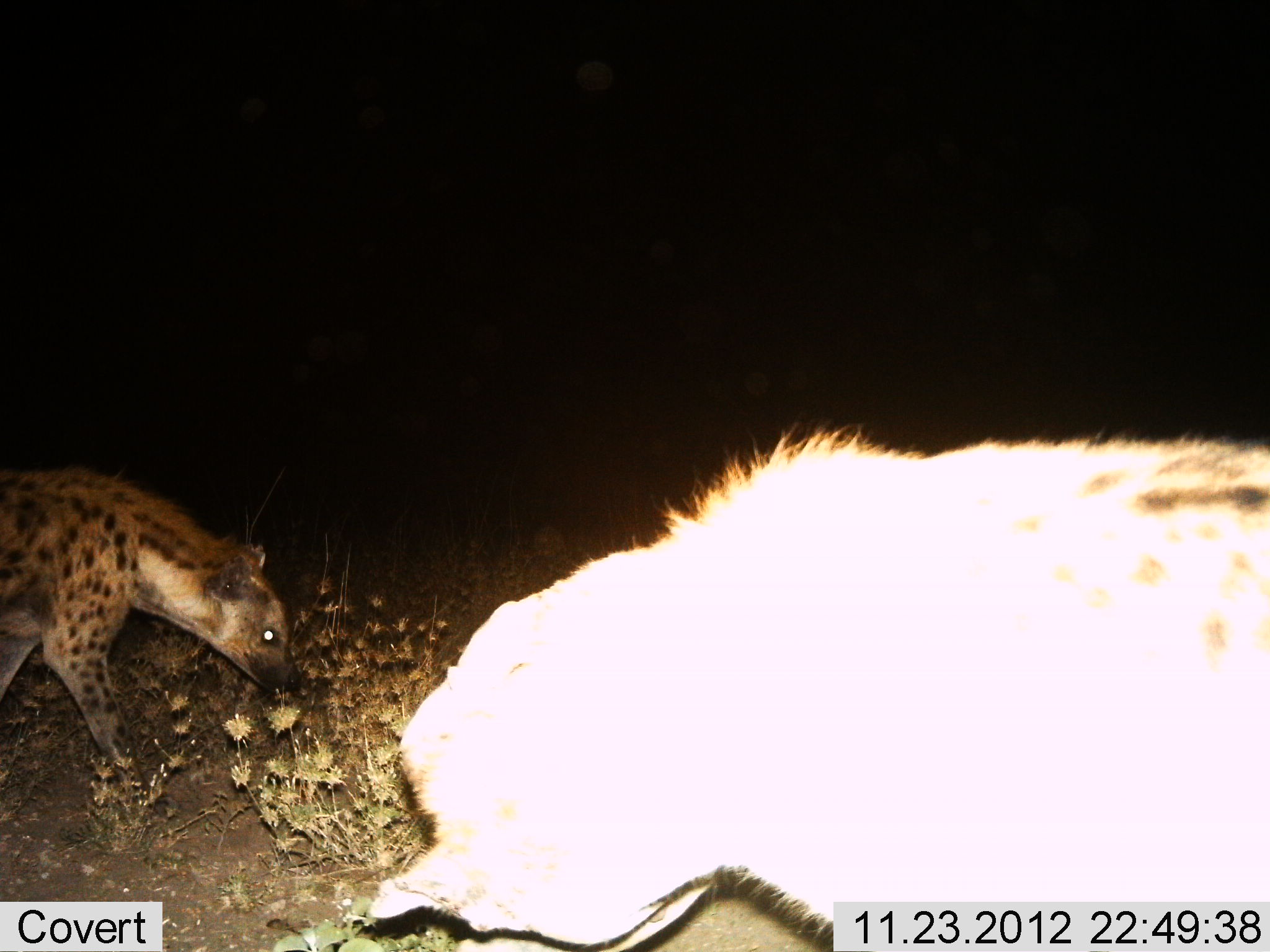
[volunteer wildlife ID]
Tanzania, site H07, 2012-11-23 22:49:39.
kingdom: Animalia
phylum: Chordata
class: Mammalia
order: Carnivora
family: Hyaenidae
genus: Crocuta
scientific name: Crocuta crocuta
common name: spotted hyena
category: hyenaspotted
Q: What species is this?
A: Hyenaspotted (spotted hyena) (Crocuta crocuta).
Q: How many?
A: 2.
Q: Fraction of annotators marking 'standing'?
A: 30%.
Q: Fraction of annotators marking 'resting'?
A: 0%.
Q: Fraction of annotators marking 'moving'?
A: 70%.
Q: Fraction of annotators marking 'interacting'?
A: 0%.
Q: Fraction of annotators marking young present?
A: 10%.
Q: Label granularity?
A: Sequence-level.